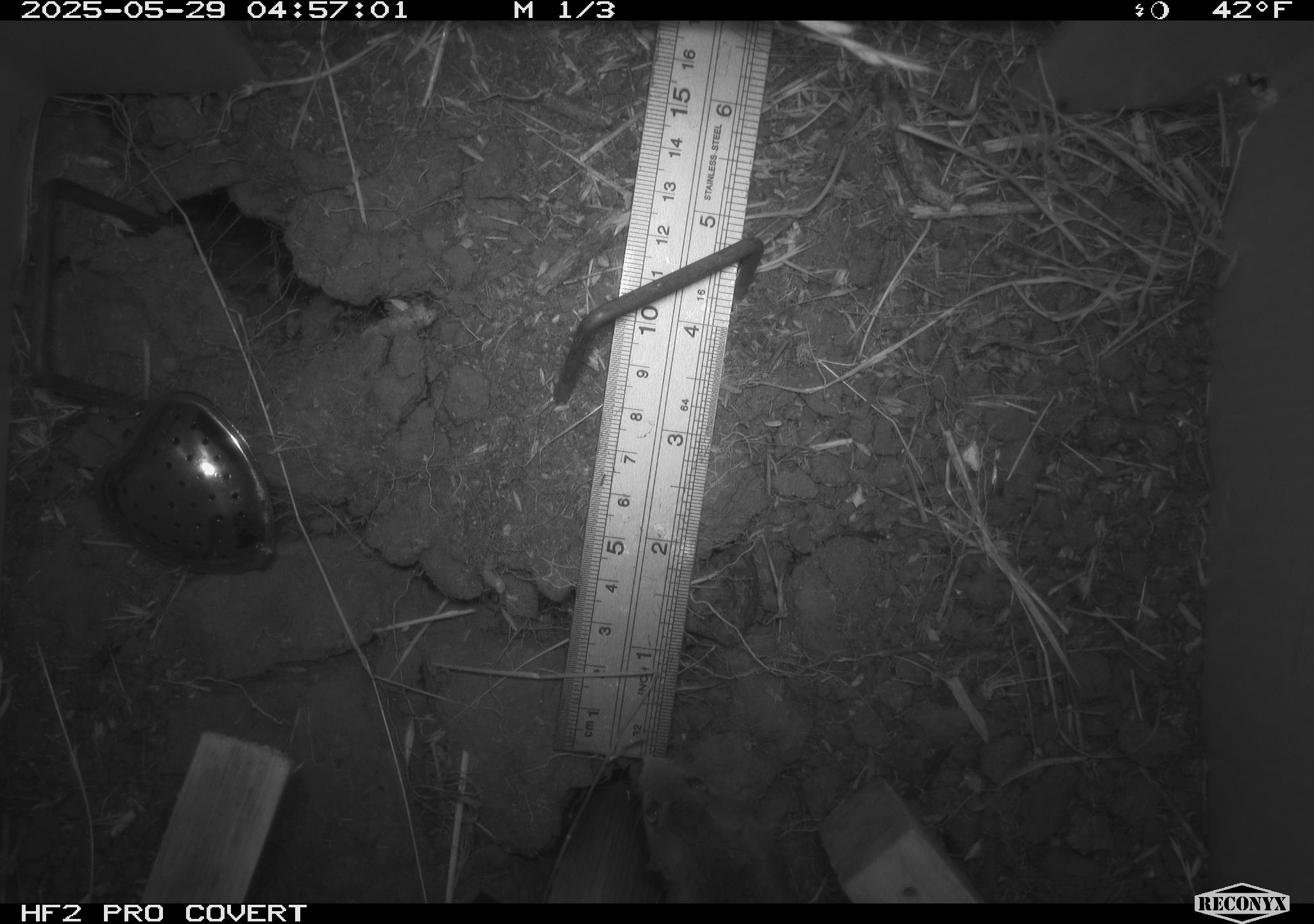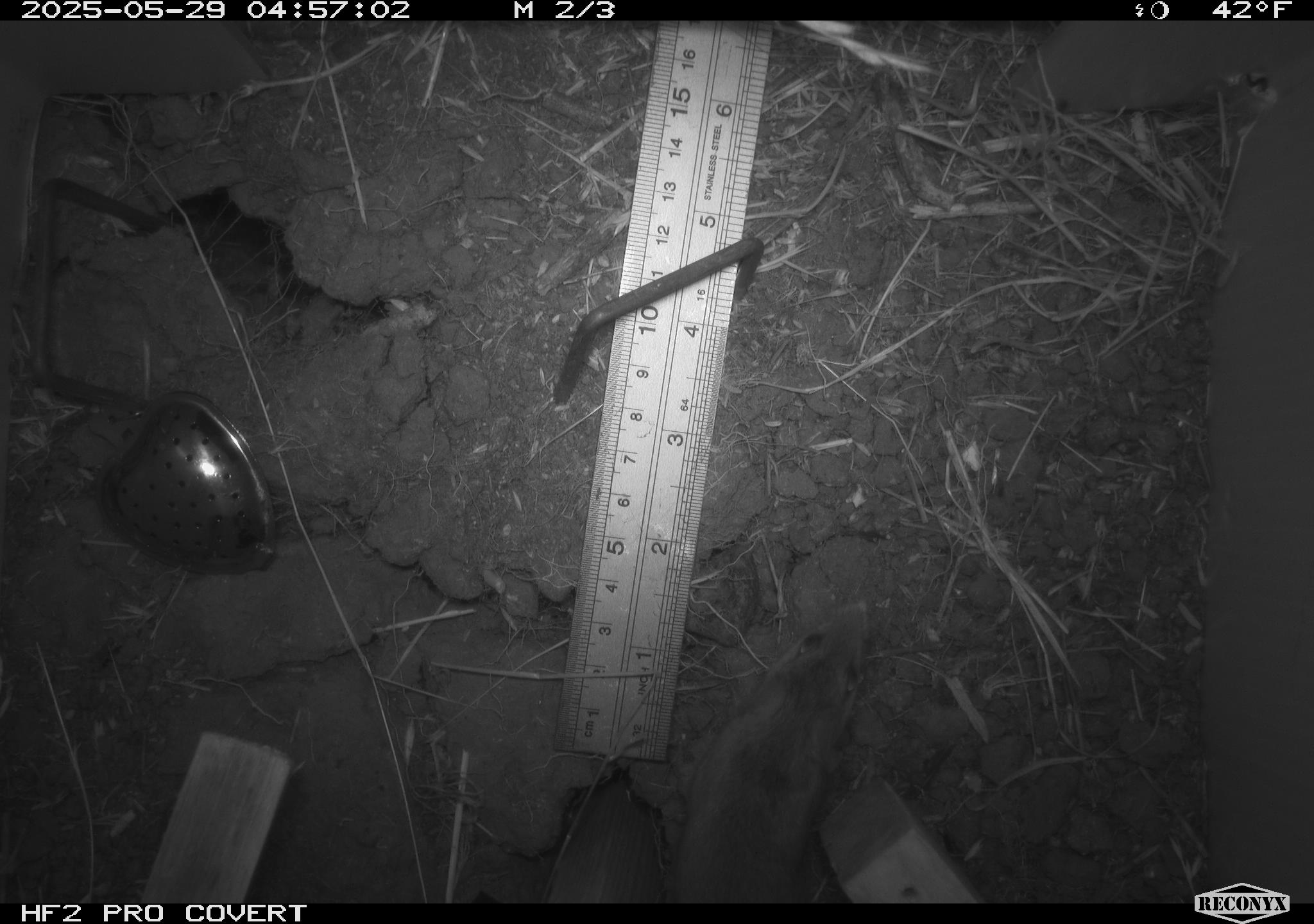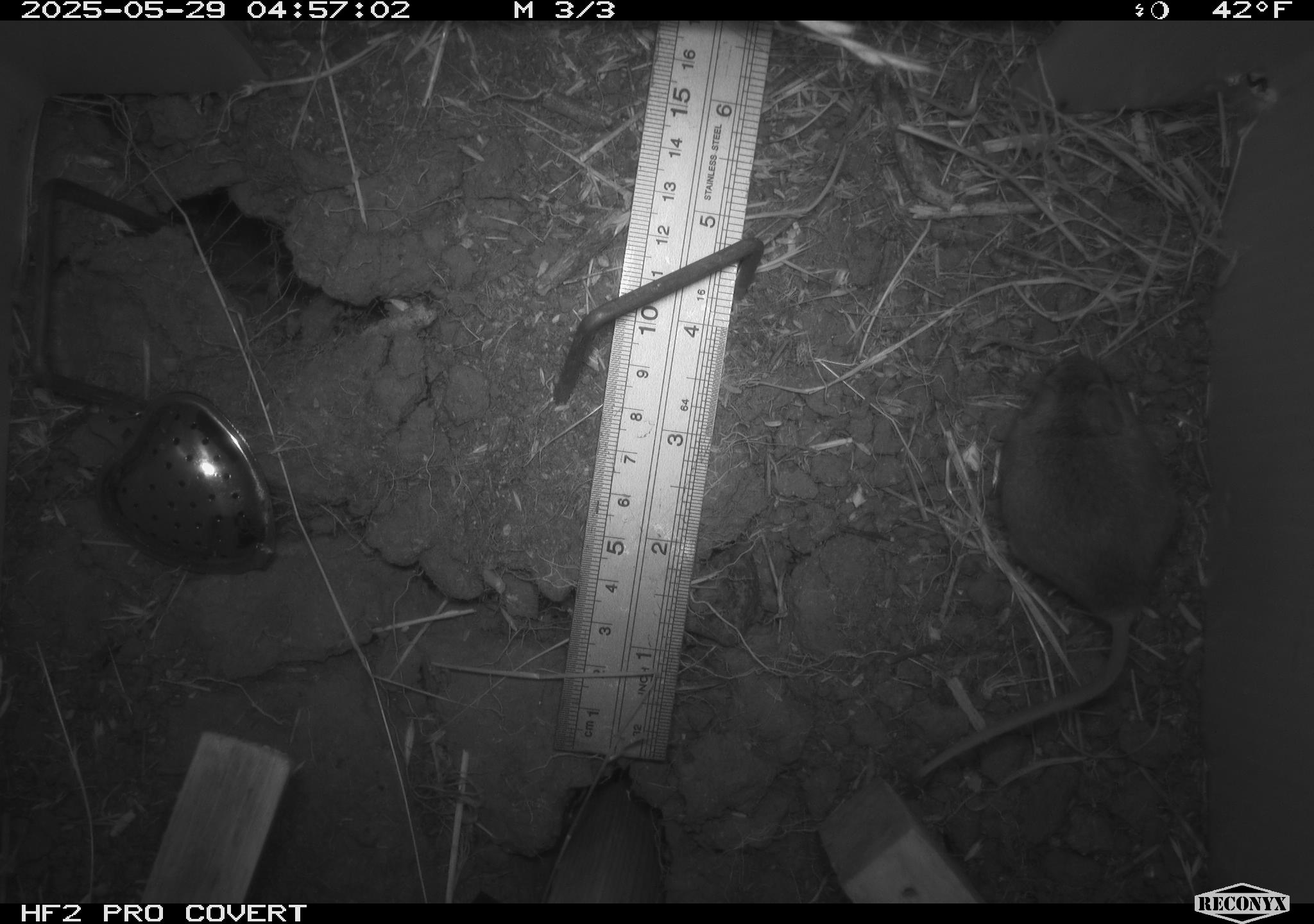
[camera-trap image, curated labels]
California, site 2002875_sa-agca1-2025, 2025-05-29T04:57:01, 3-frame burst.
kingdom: Animalia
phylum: Chordata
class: Mammalia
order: Rodentia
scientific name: Rodentia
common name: mouse species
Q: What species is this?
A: Mouse species (Rodentia).